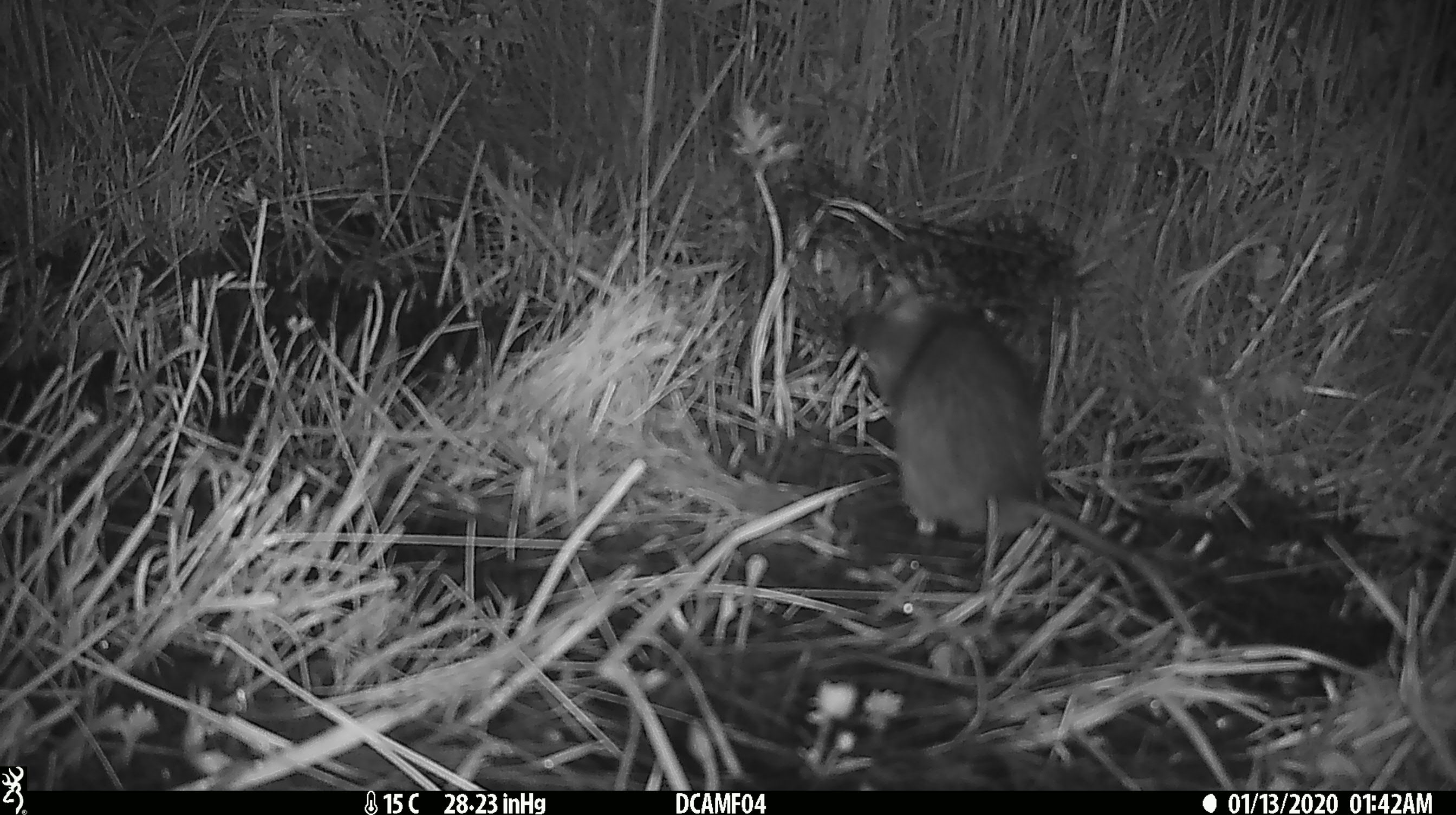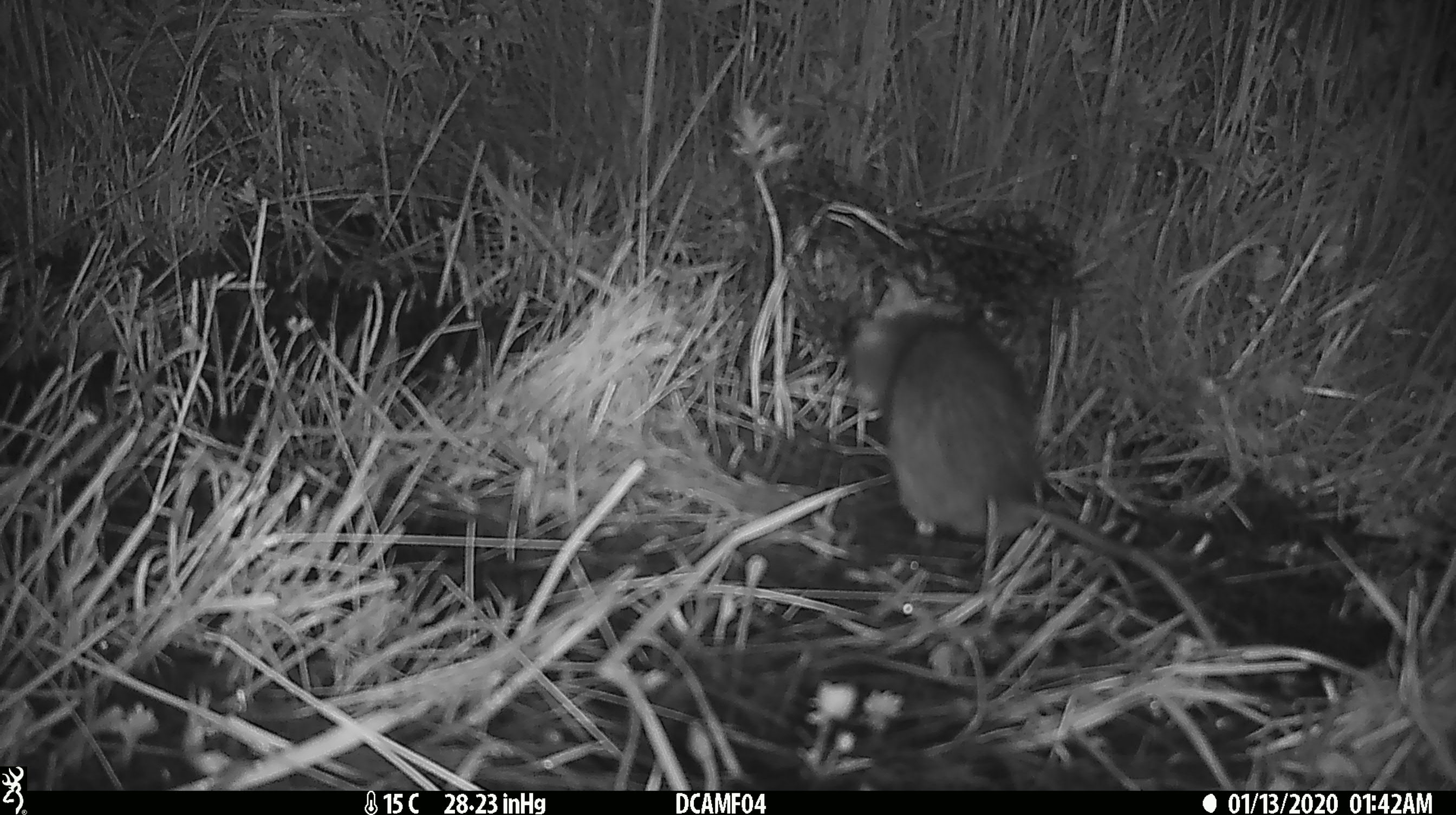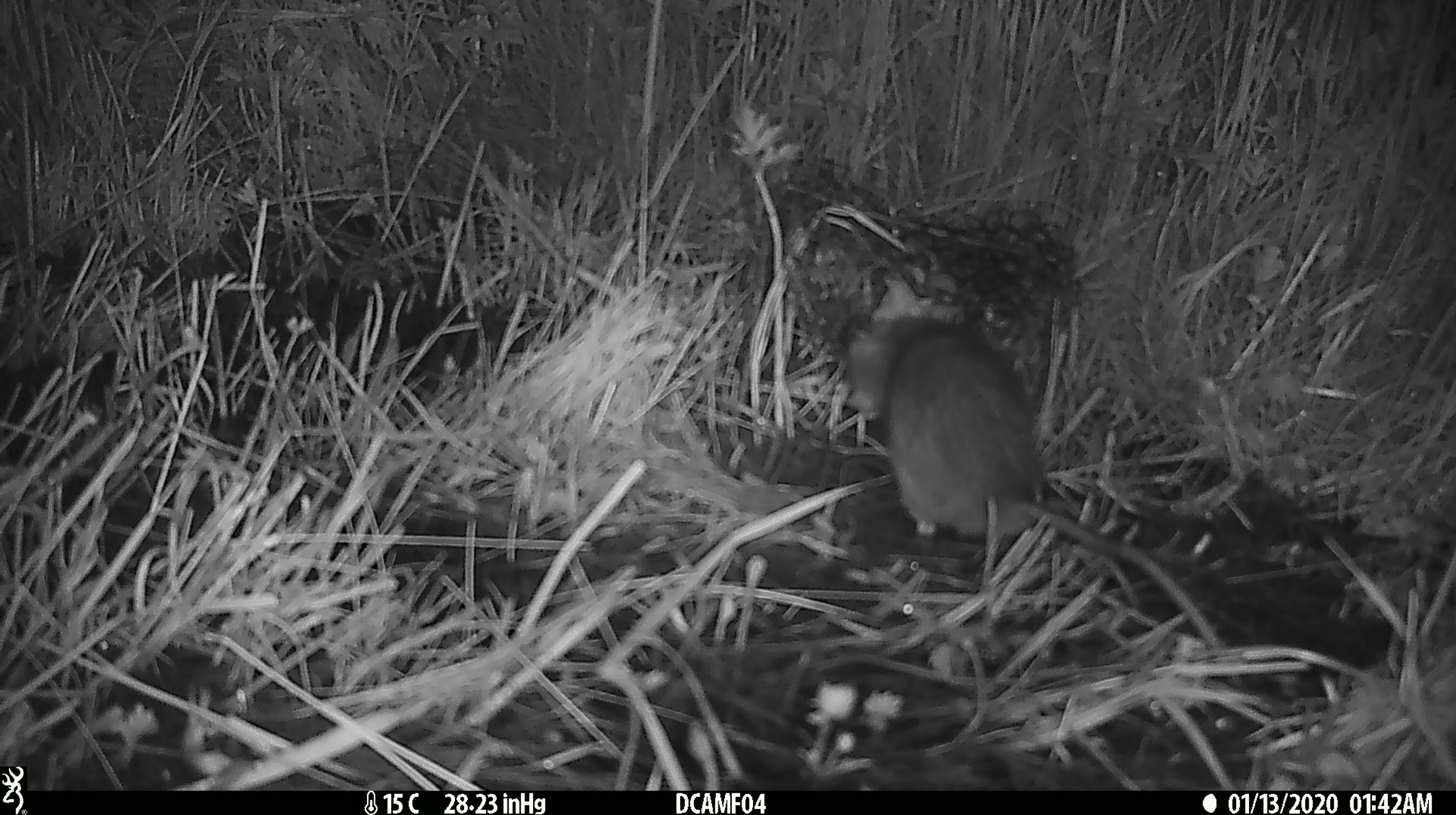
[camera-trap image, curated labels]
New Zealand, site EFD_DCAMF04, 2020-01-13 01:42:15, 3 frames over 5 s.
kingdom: Animalia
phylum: Chordata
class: Mammalia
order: Rodentia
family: Muridae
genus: Rattus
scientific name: Rattus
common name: rat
Rat (Rattus).